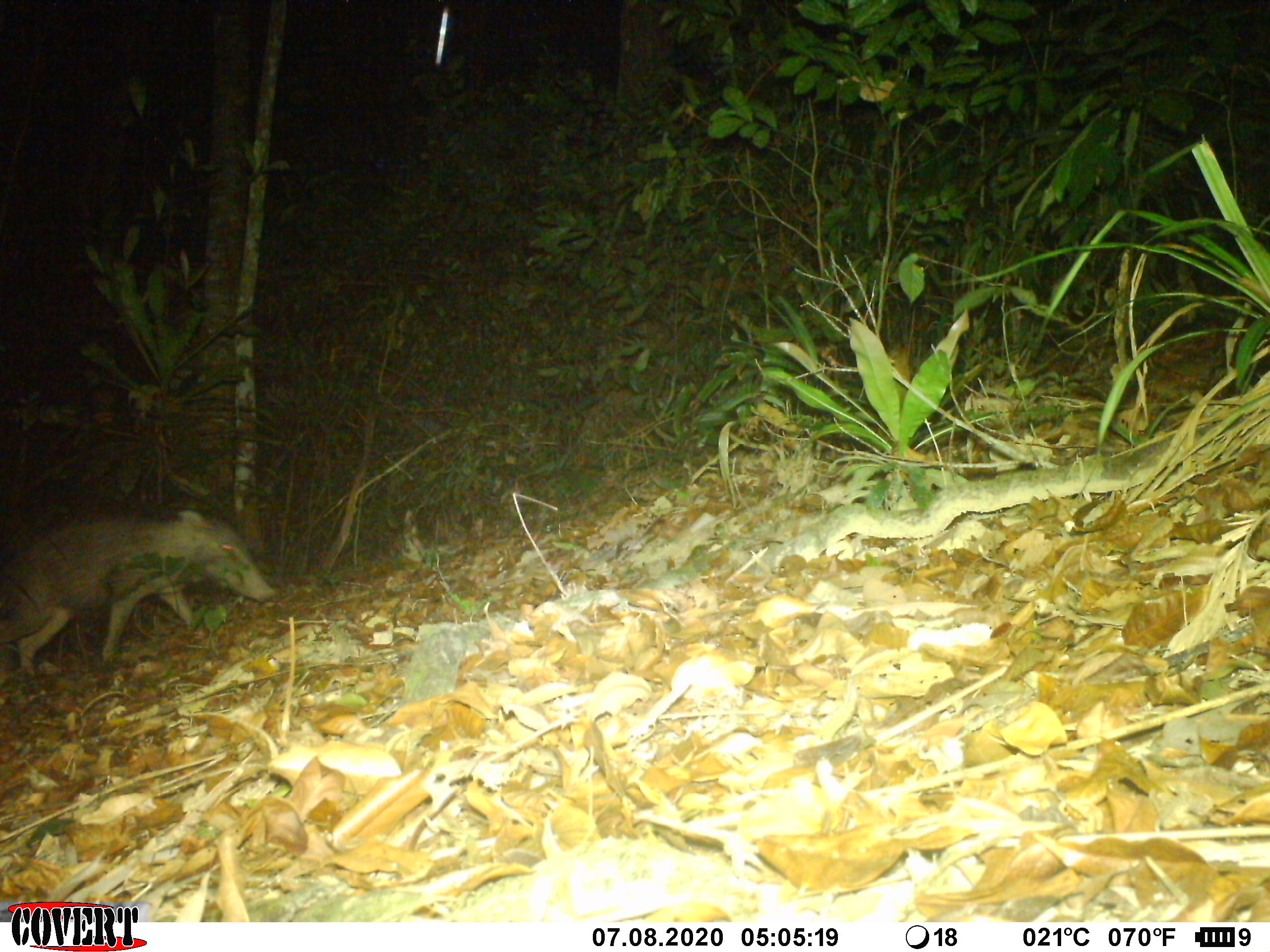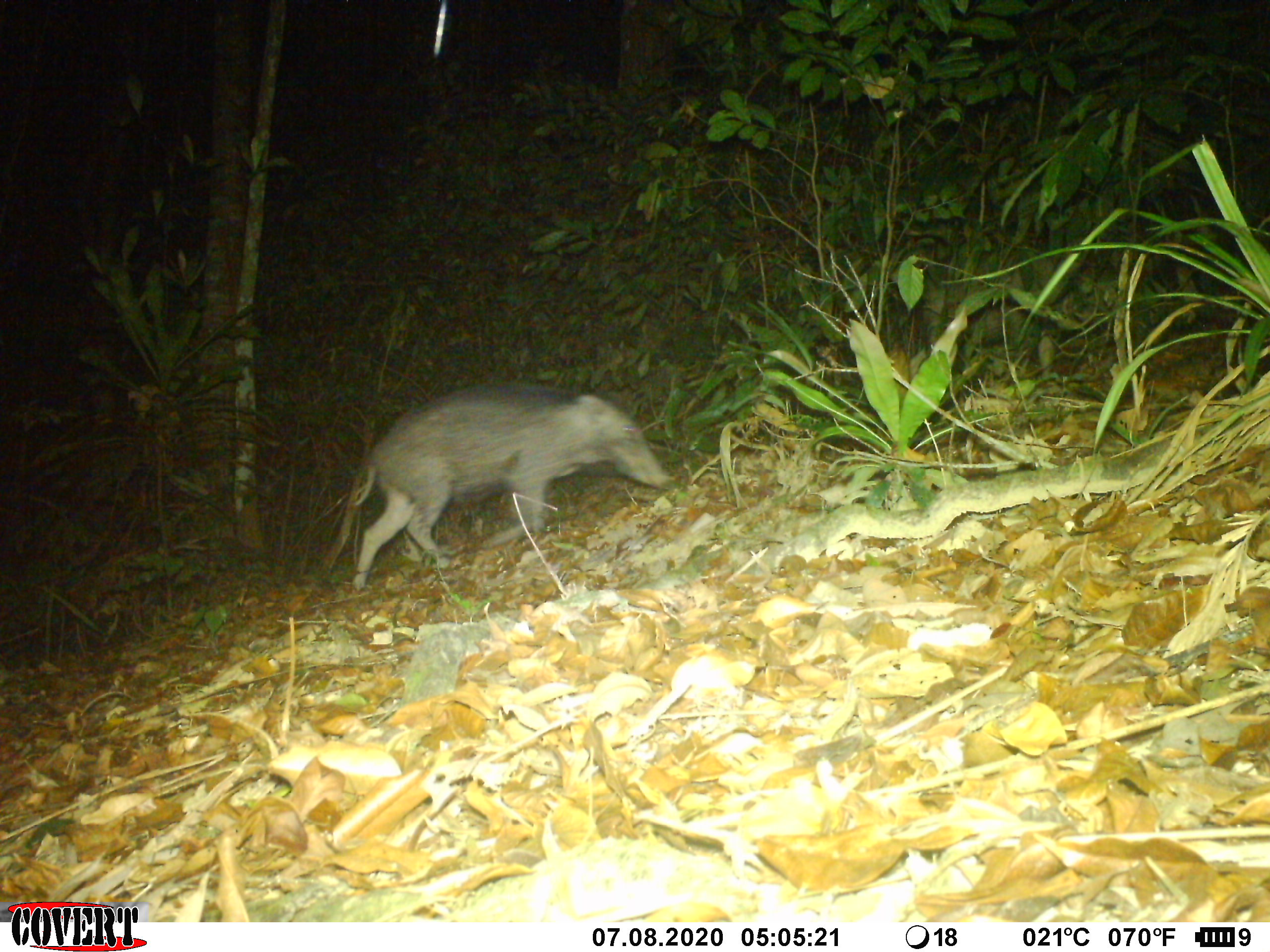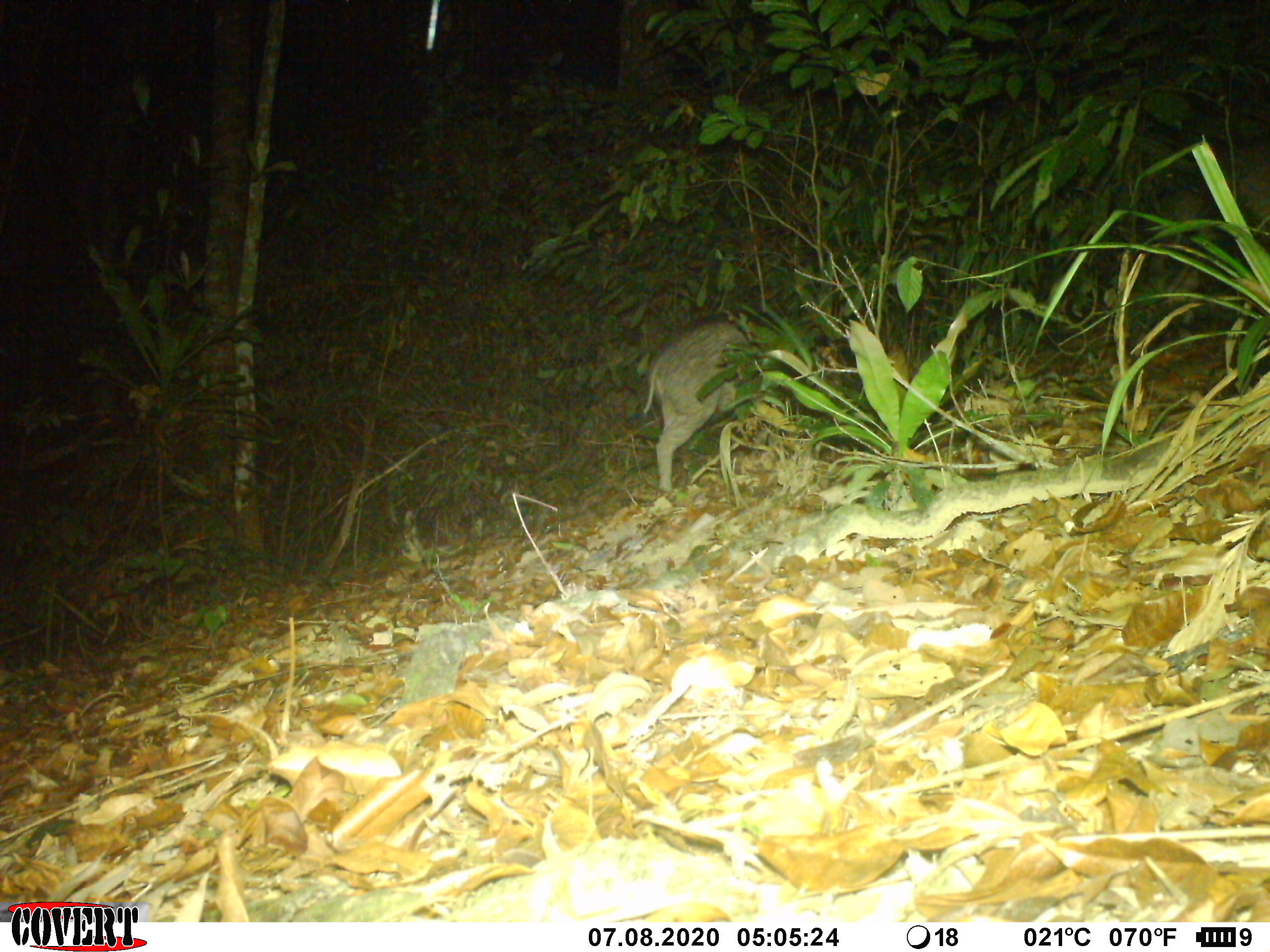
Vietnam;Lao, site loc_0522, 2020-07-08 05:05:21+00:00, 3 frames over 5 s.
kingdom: Animalia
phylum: Chordata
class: Mammalia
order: Artiodactyla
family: Suidae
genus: Sus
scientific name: Sus scrofa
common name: eurasian wild pig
Eurasian wild pig (Sus scrofa). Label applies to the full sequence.